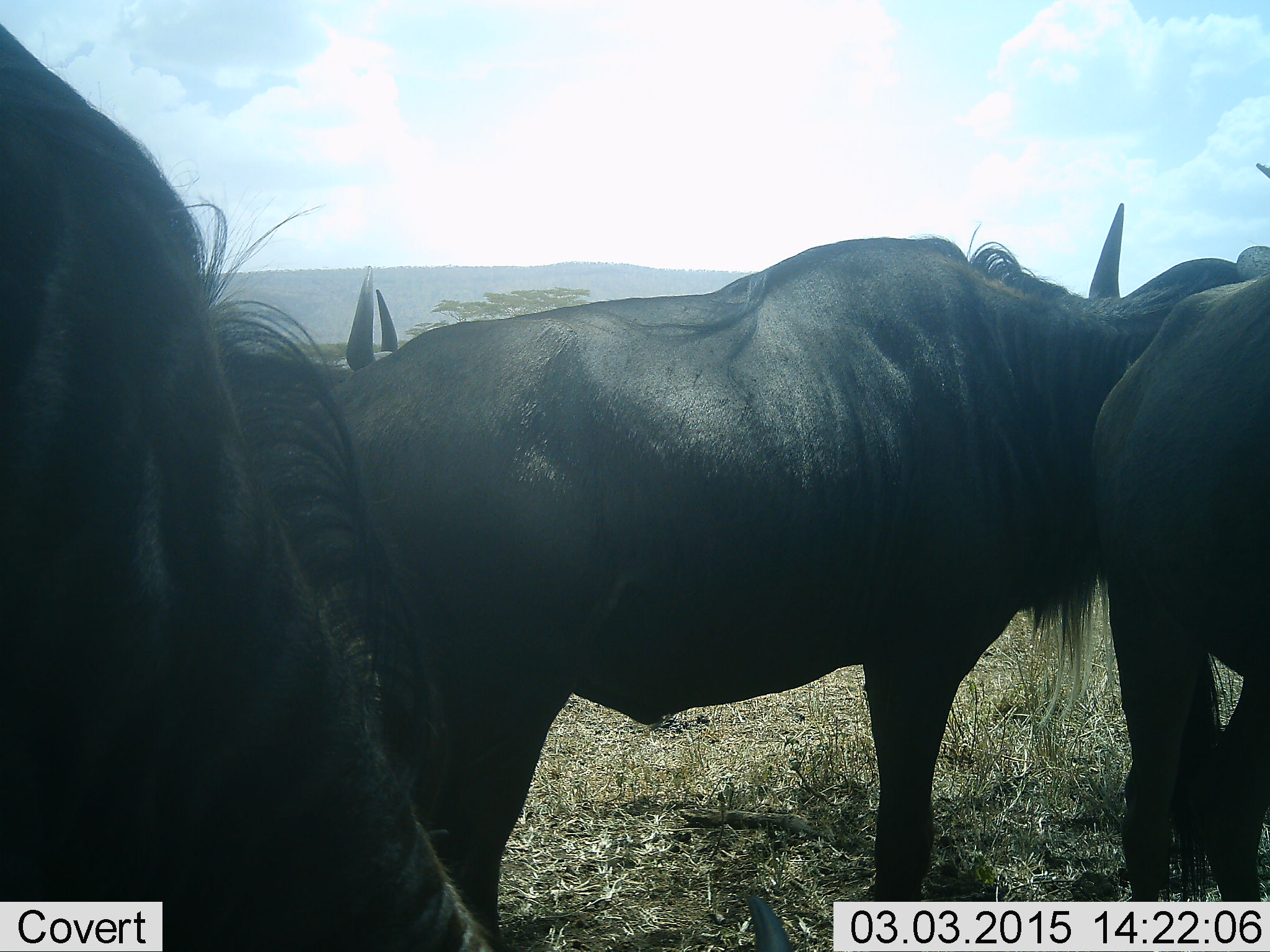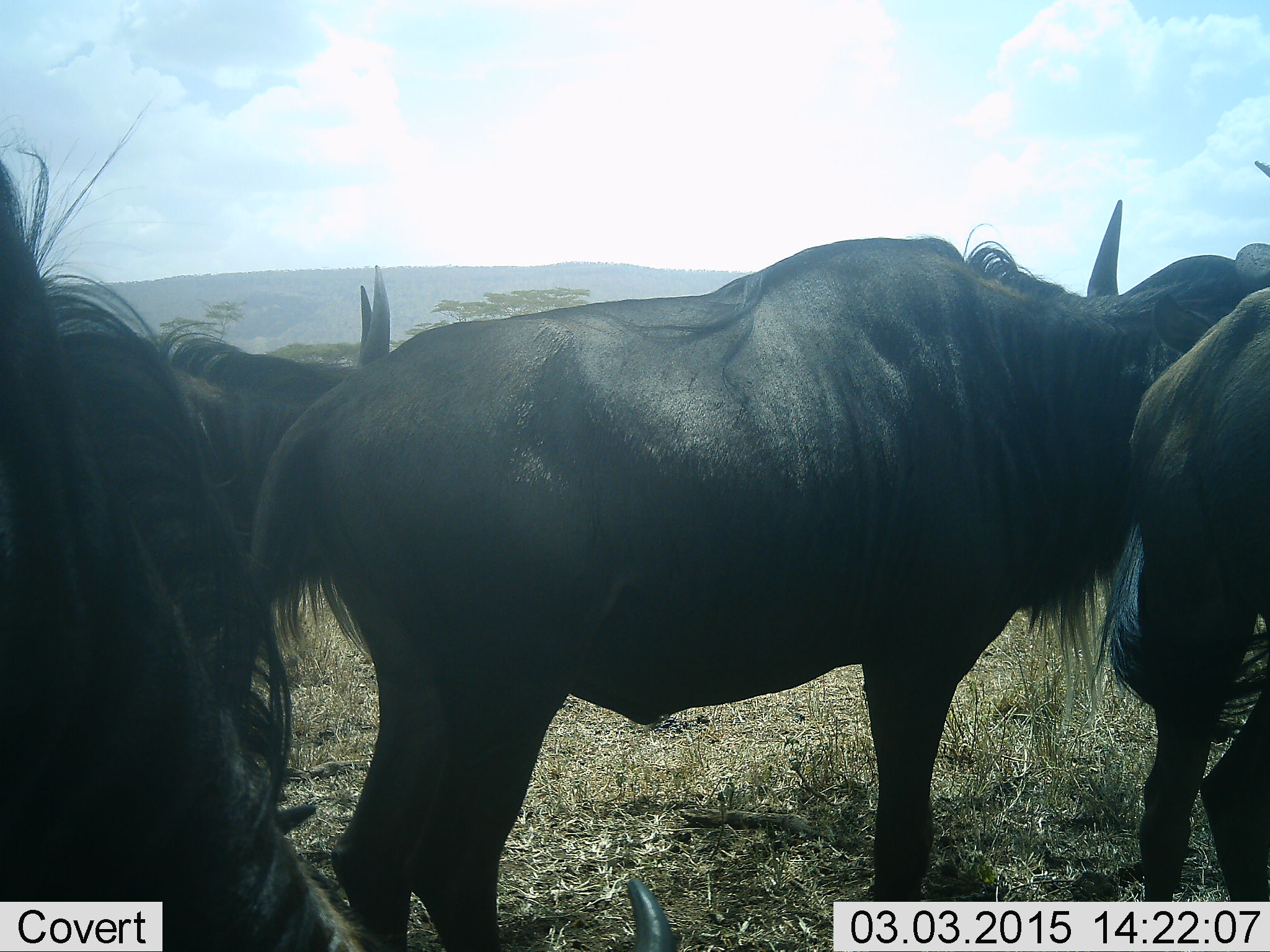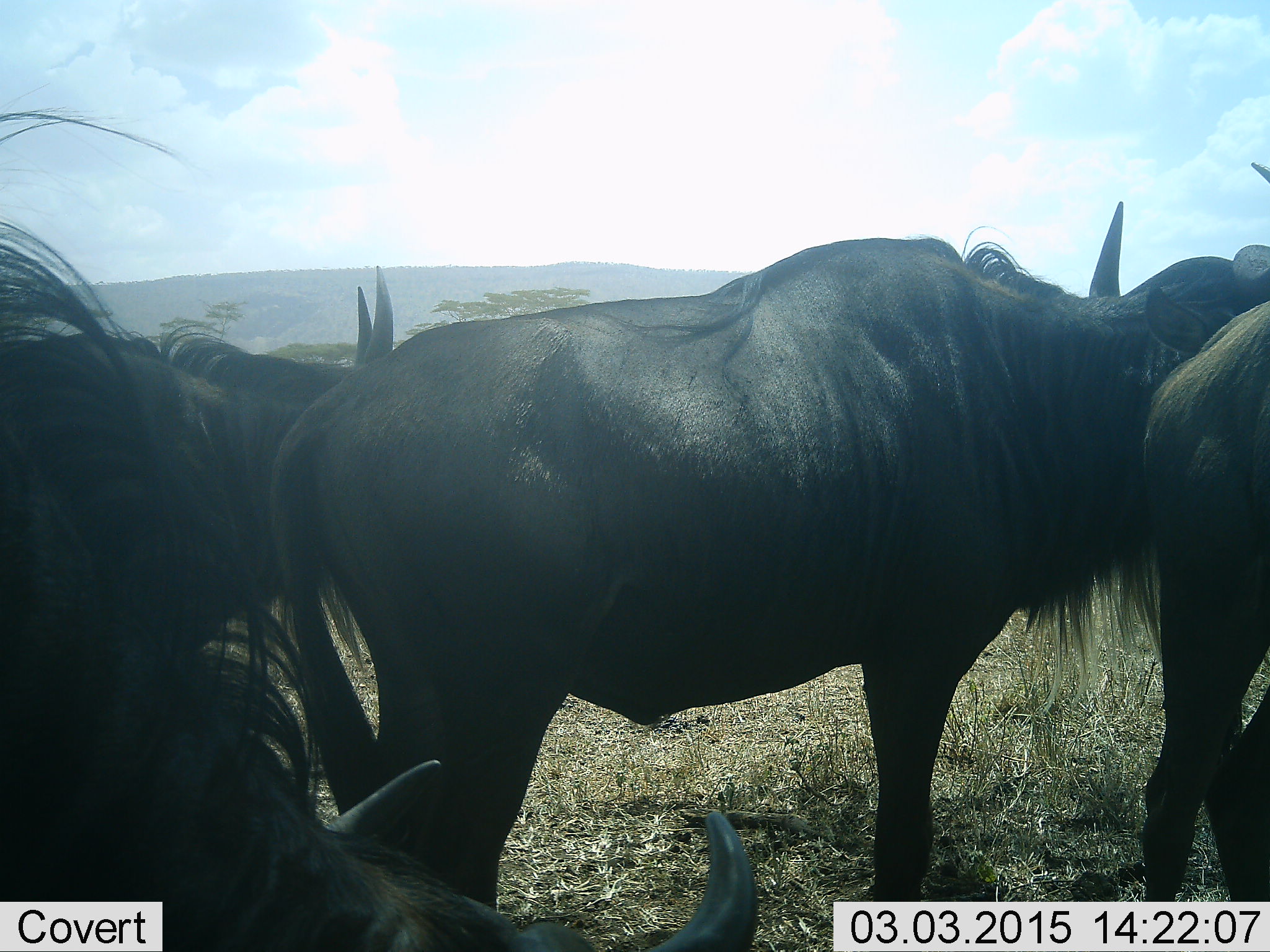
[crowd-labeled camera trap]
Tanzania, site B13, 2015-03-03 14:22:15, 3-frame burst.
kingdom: Animalia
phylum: Chordata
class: Mammalia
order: Artiodactyla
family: Bovidae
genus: Connochaetes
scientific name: Connochaetes taurinus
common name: blue wildebeest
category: wildebeest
Wildebeest (blue wildebeest) (Connochaetes taurinus), count 4. Behavior (volunteer vote fractions): standing 90%, resting 0%, moving 10%, interacting 0%. Young present (vote fraction): 0%. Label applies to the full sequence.